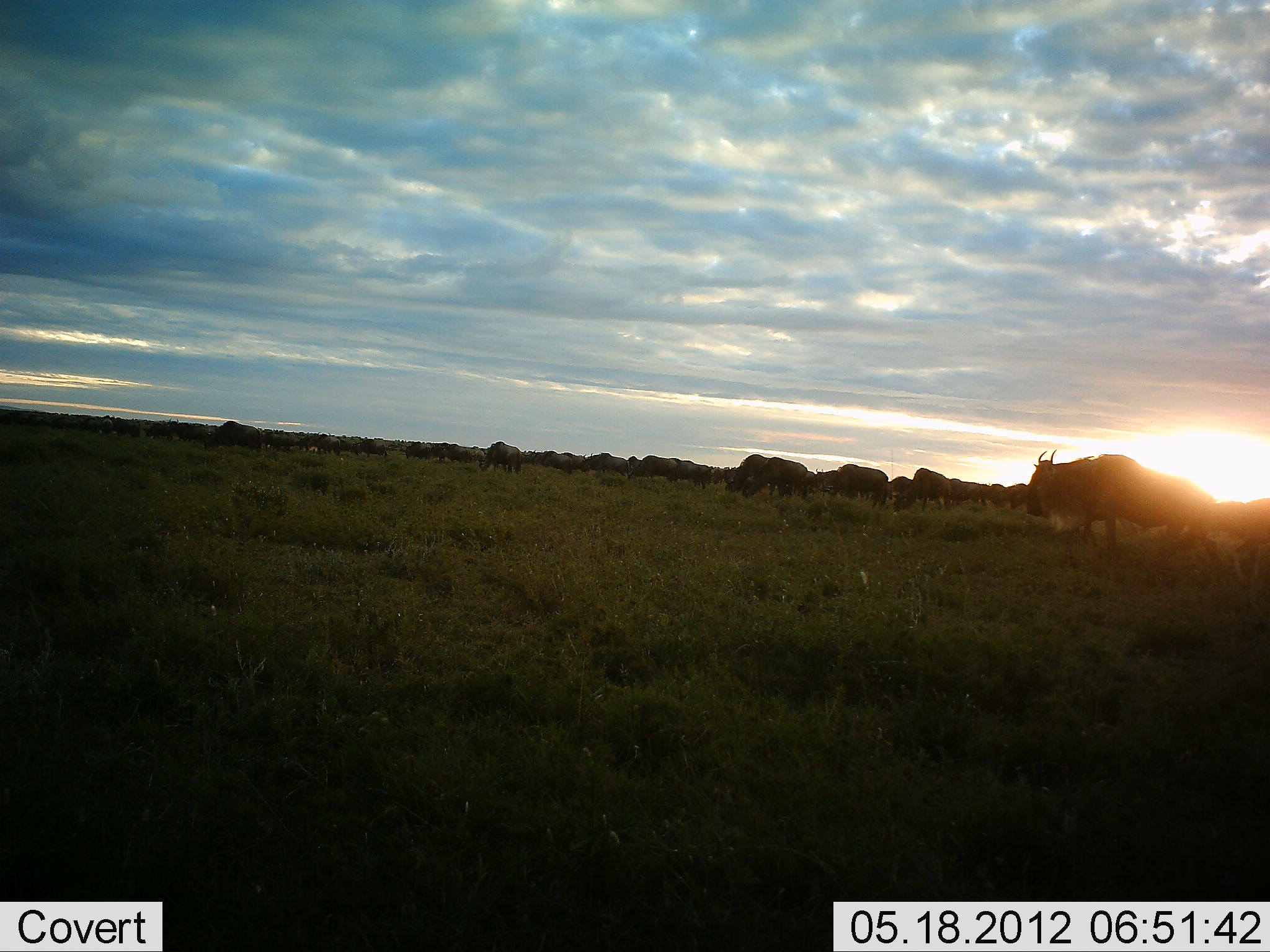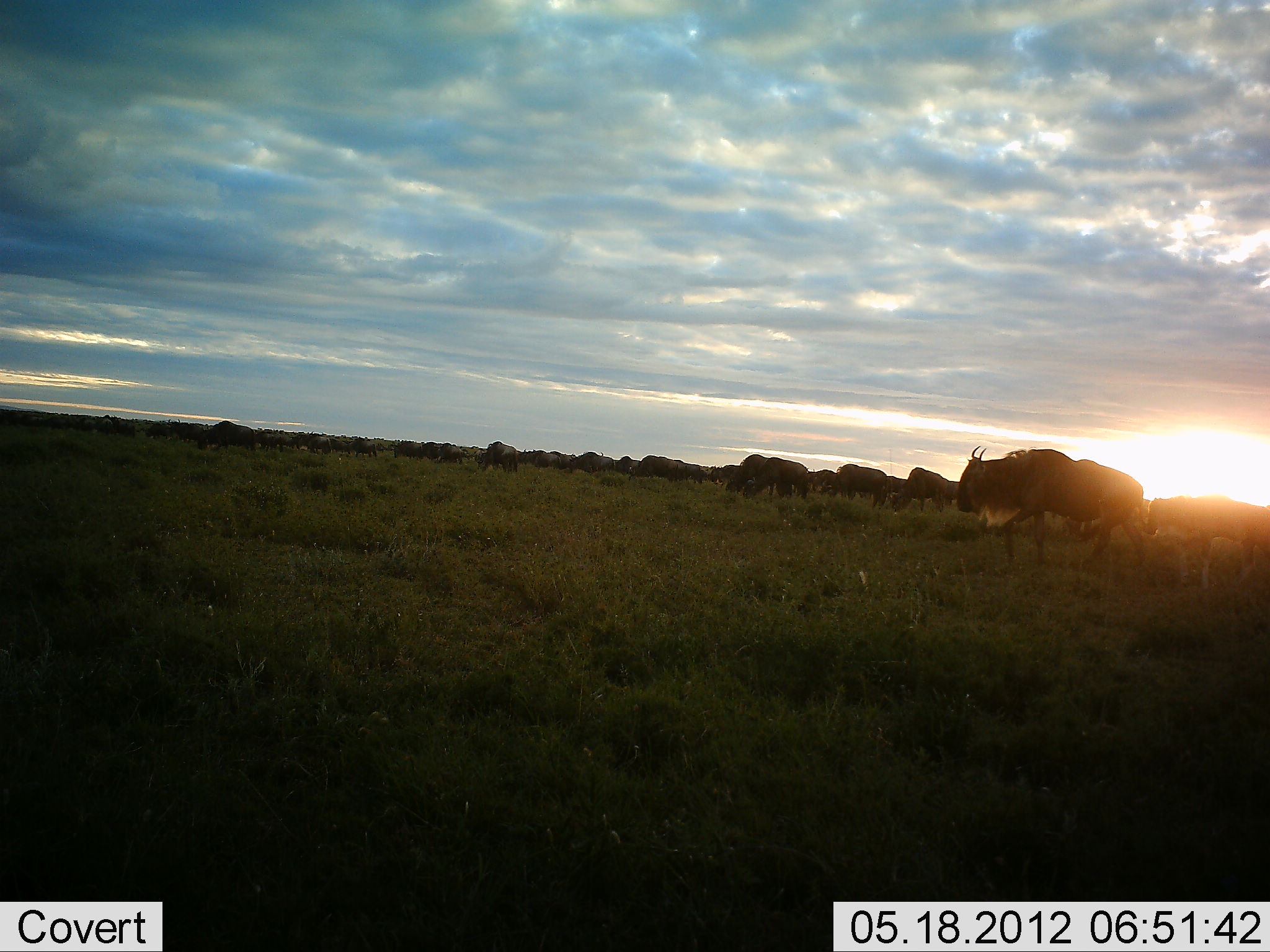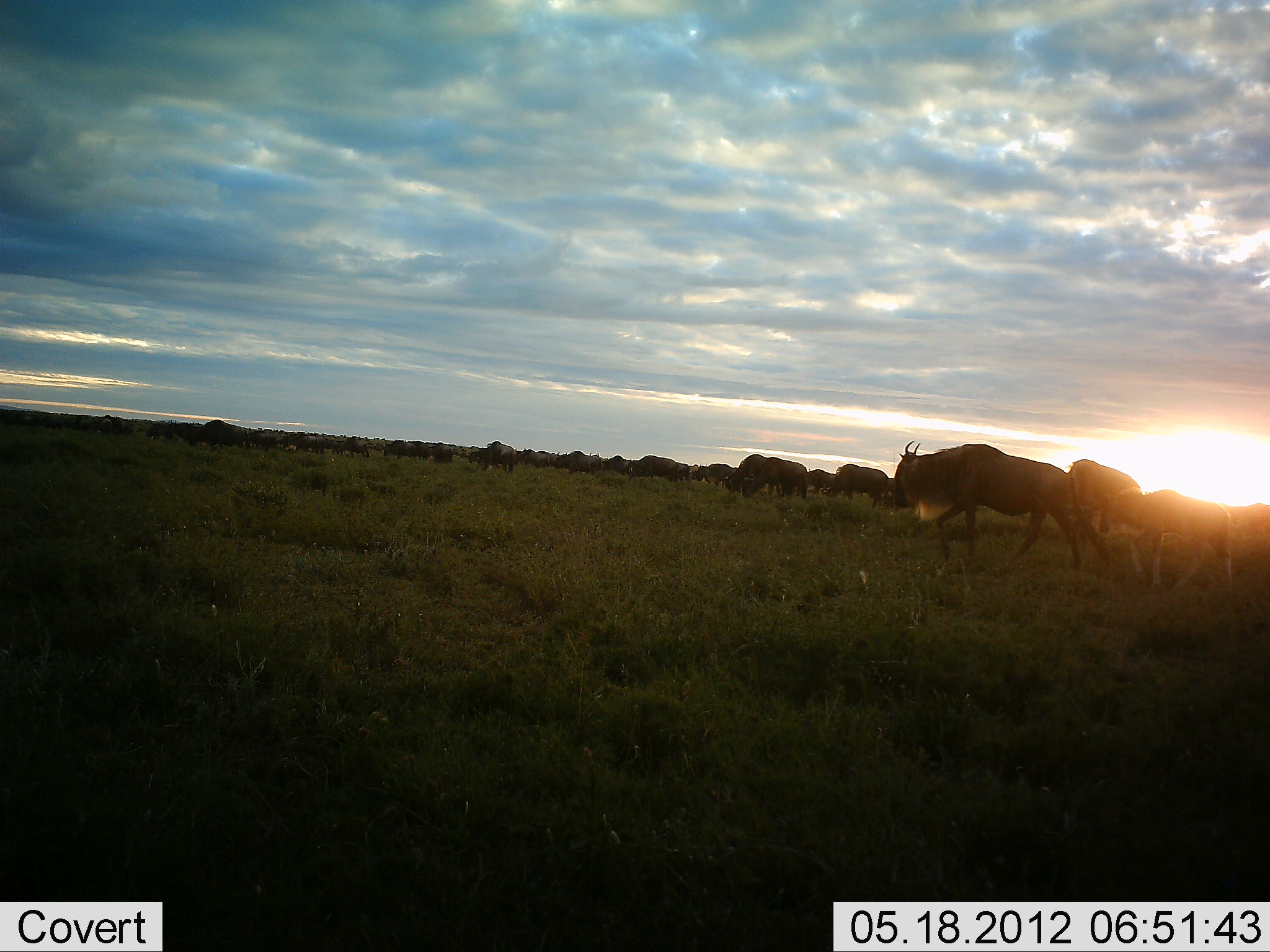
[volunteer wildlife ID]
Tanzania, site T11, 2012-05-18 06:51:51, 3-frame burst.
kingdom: Animalia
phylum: Chordata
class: Mammalia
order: Artiodactyla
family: Bovidae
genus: Connochaetes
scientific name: Connochaetes taurinus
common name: blue wildebeest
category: wildebeest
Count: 51+.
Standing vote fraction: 20%.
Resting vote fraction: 10%.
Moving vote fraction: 100%.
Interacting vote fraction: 20%.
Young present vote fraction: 40%.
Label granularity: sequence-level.